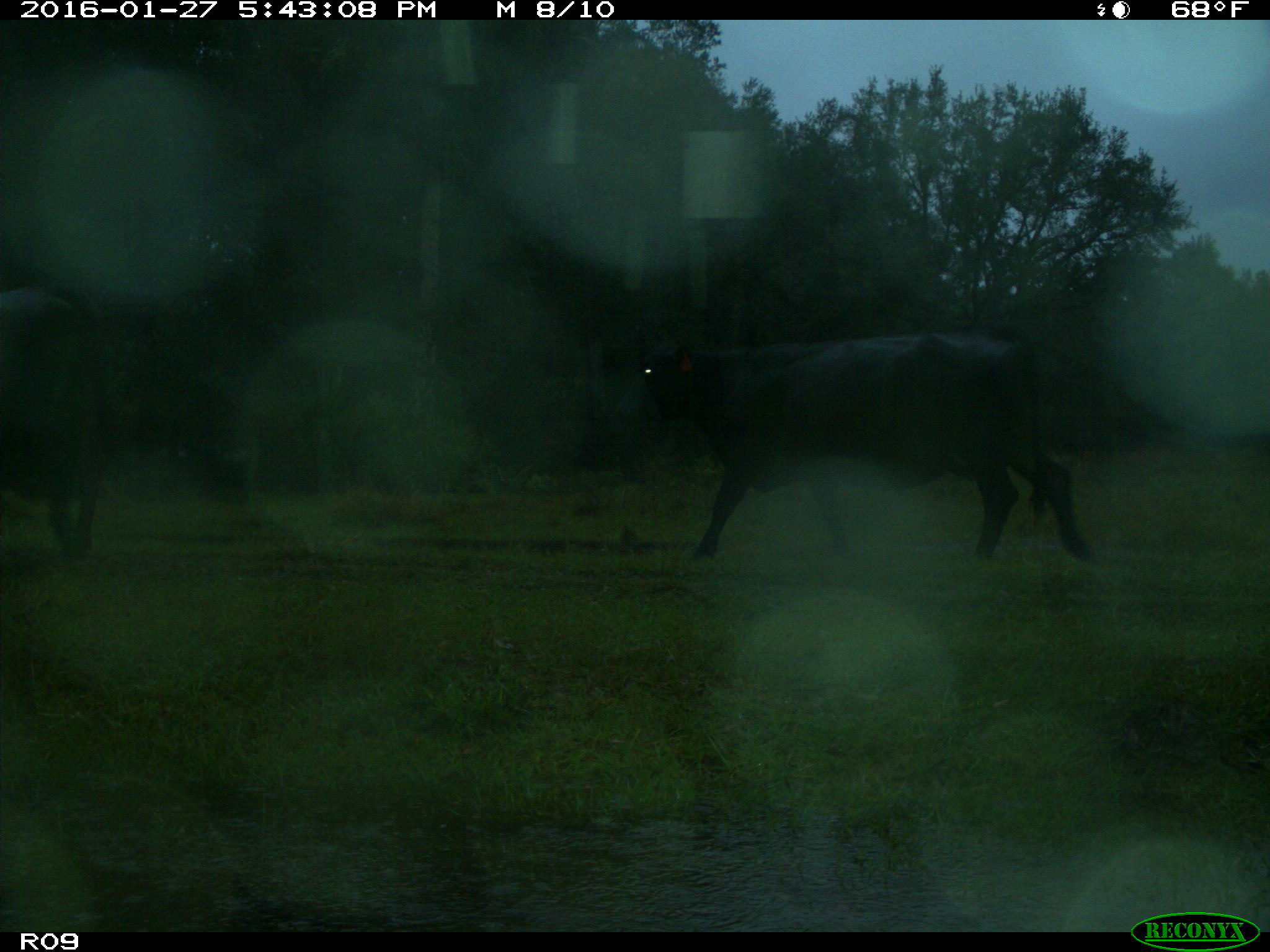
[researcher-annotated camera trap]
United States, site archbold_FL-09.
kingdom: Animalia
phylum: Chordata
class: Mammalia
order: Artiodactyla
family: Bovidae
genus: Bos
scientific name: Bos taurus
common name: domestic cow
Bos taurus (domestic cow).